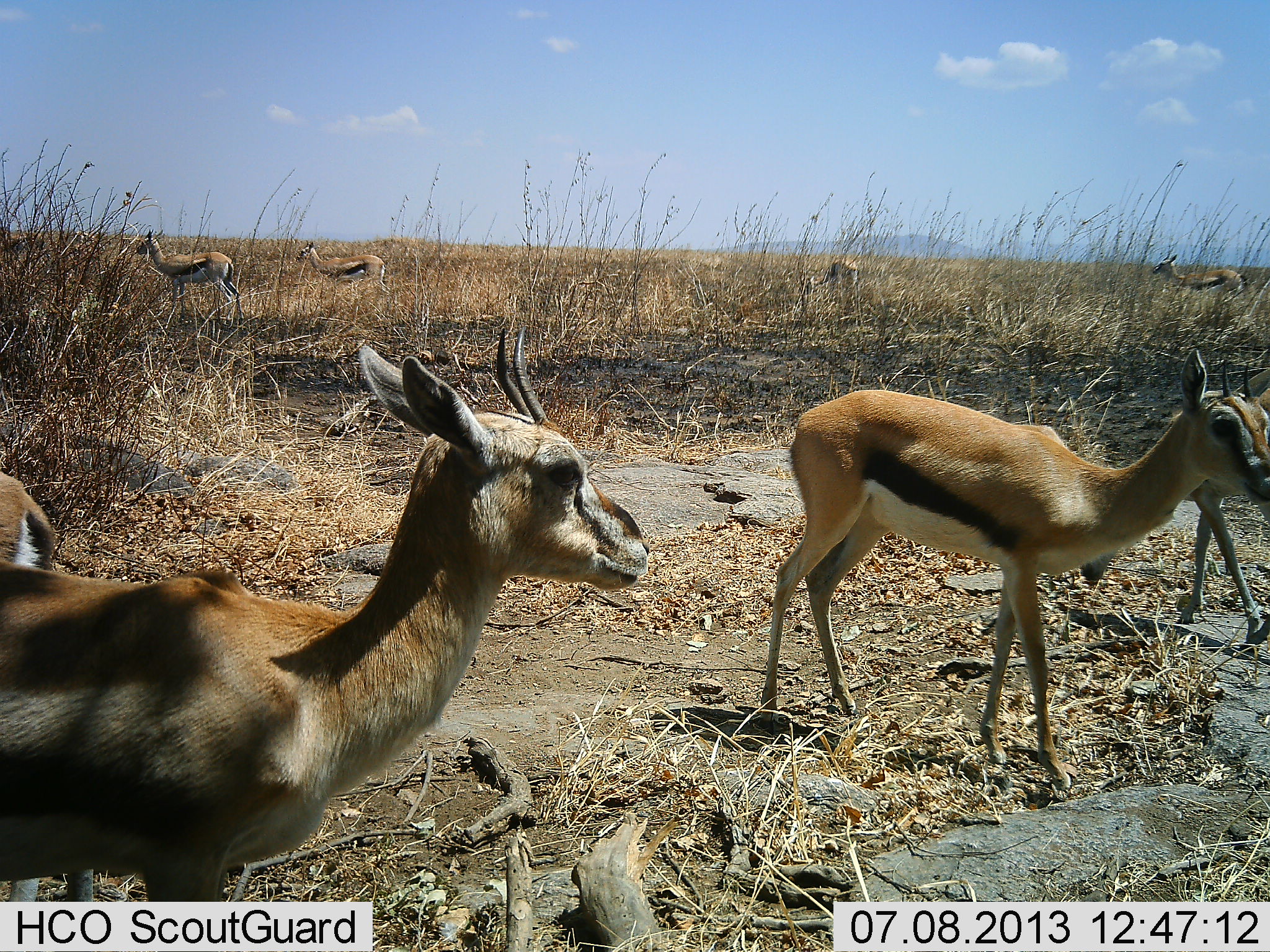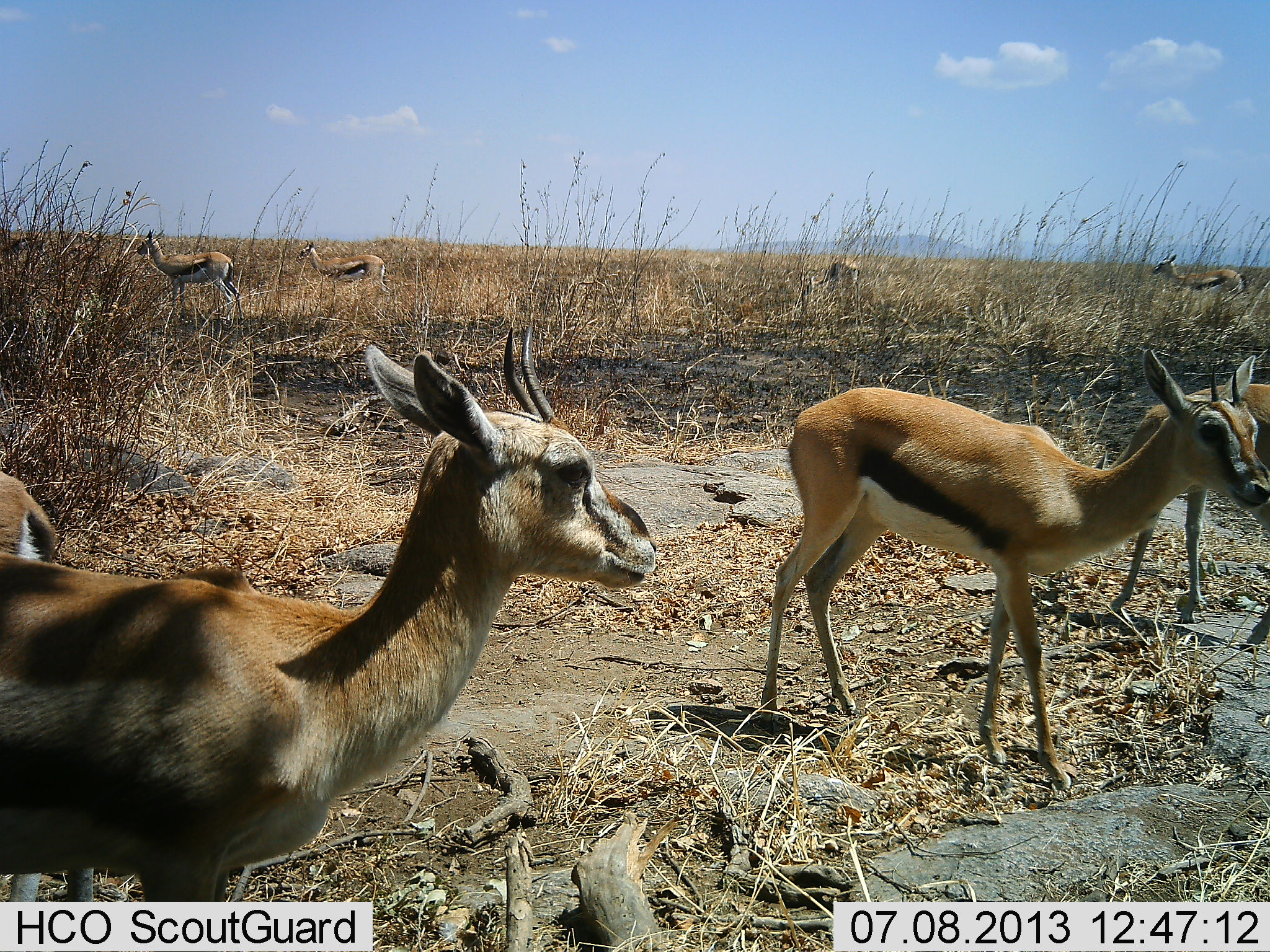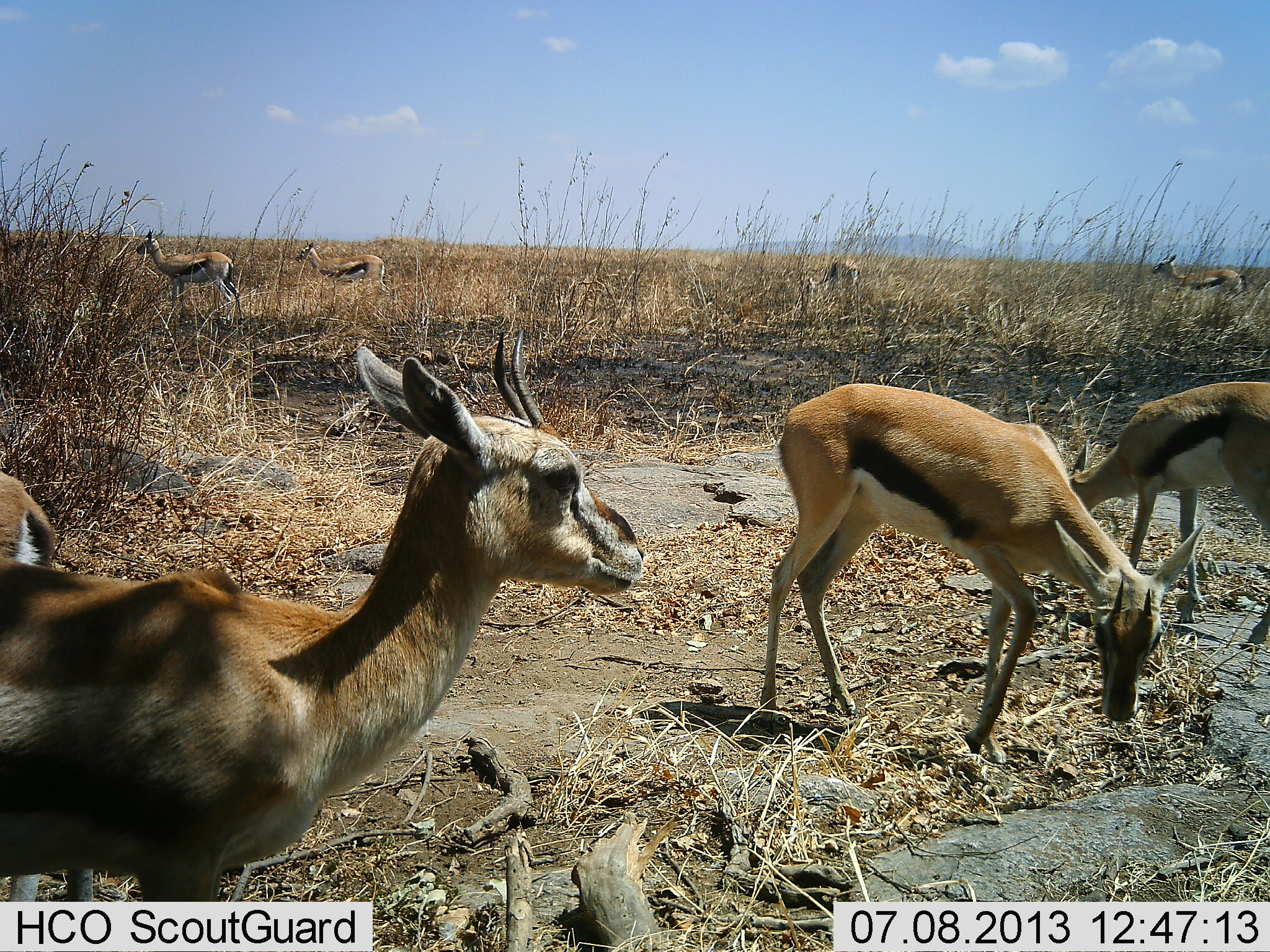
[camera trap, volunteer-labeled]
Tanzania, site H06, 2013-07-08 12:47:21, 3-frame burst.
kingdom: Animalia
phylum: Chordata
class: Mammalia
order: Artiodactyla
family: Bovidae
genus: Eudorcas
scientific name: Eudorcas thomsonii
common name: thomson's gazelle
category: gazellethomsons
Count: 8.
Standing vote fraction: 90%.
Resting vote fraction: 0%.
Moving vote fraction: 50%.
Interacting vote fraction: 0%.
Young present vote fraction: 30%.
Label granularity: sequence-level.